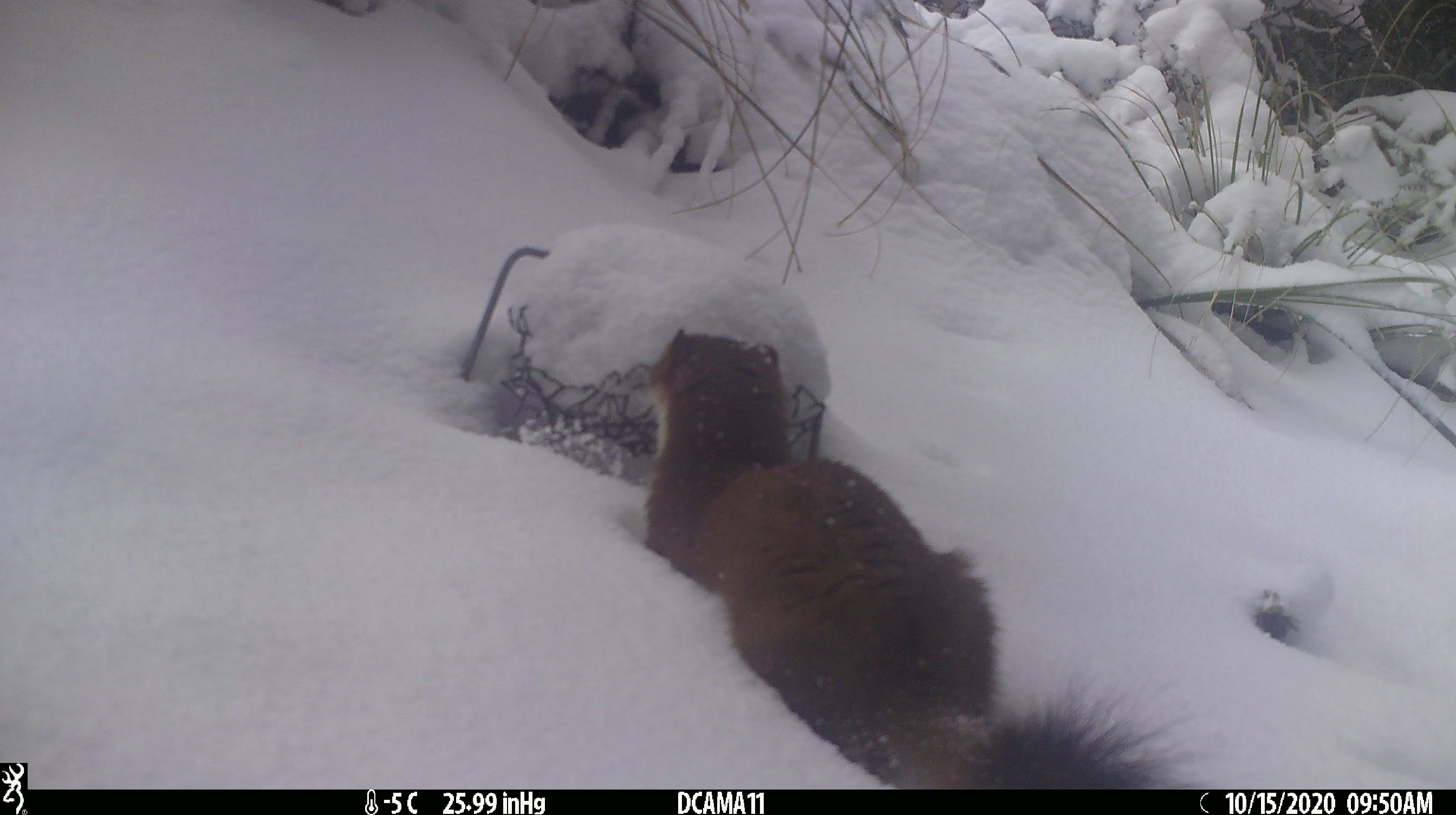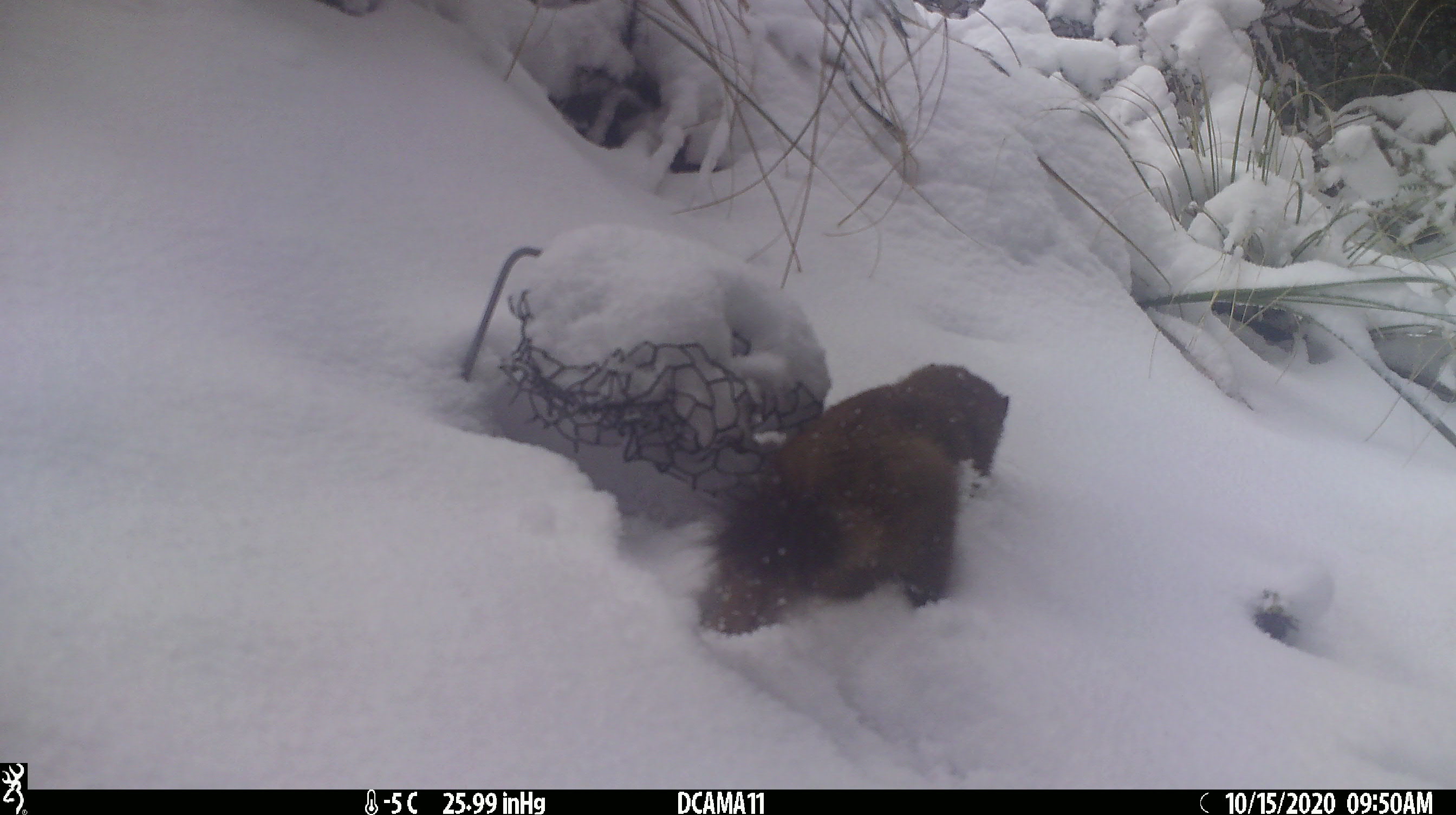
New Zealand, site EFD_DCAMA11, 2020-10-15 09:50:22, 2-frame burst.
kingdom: Animalia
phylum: Chordata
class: Mammalia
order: Carnivora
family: Mustelidae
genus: Mustela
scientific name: Mustela erminea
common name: stoat